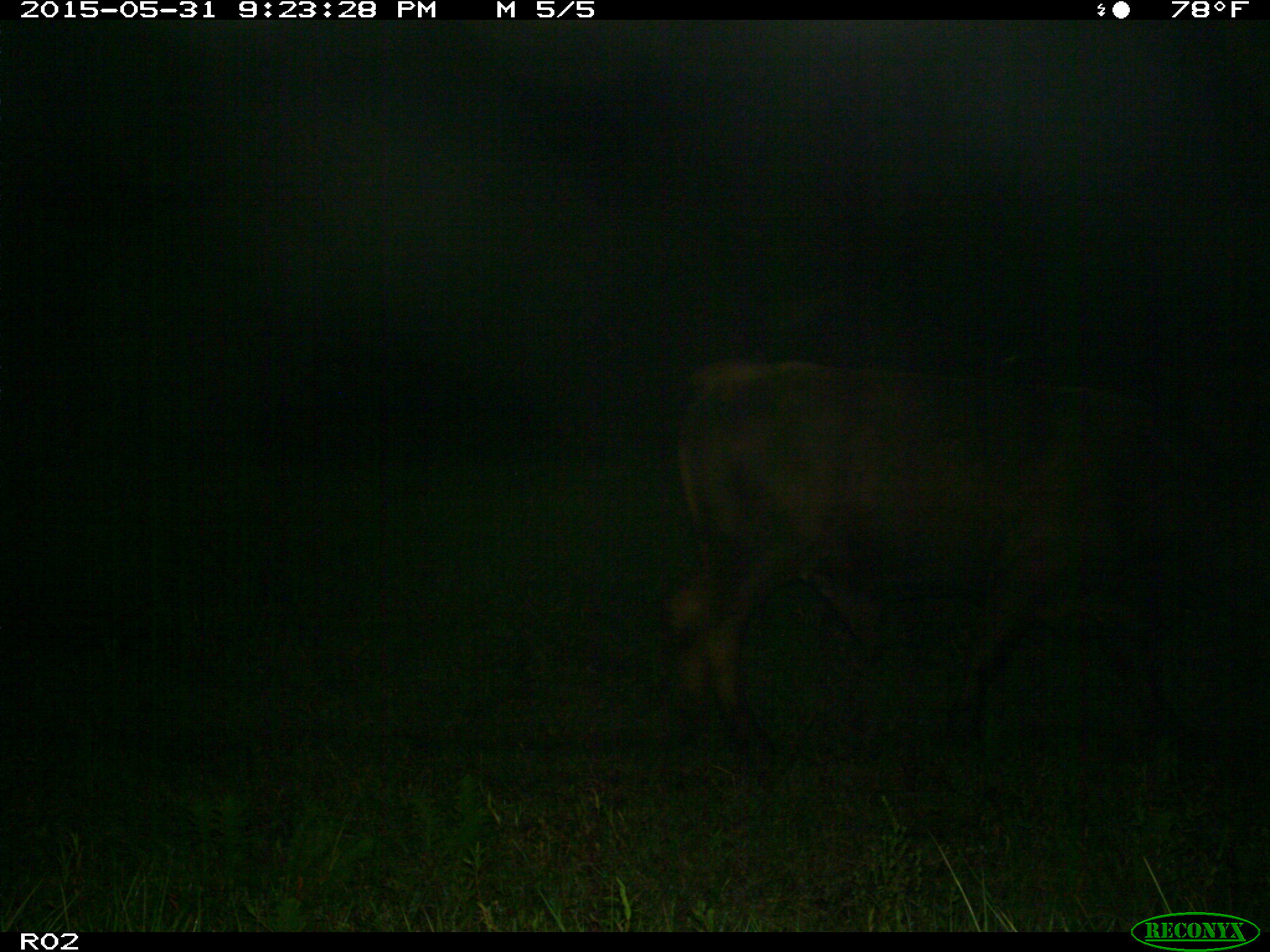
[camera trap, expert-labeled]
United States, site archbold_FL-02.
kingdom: Animalia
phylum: Chordata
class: Mammalia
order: Artiodactyla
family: Bovidae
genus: Bos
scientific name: Bos taurus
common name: domestic cow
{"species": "Bos taurus (domestic cow)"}